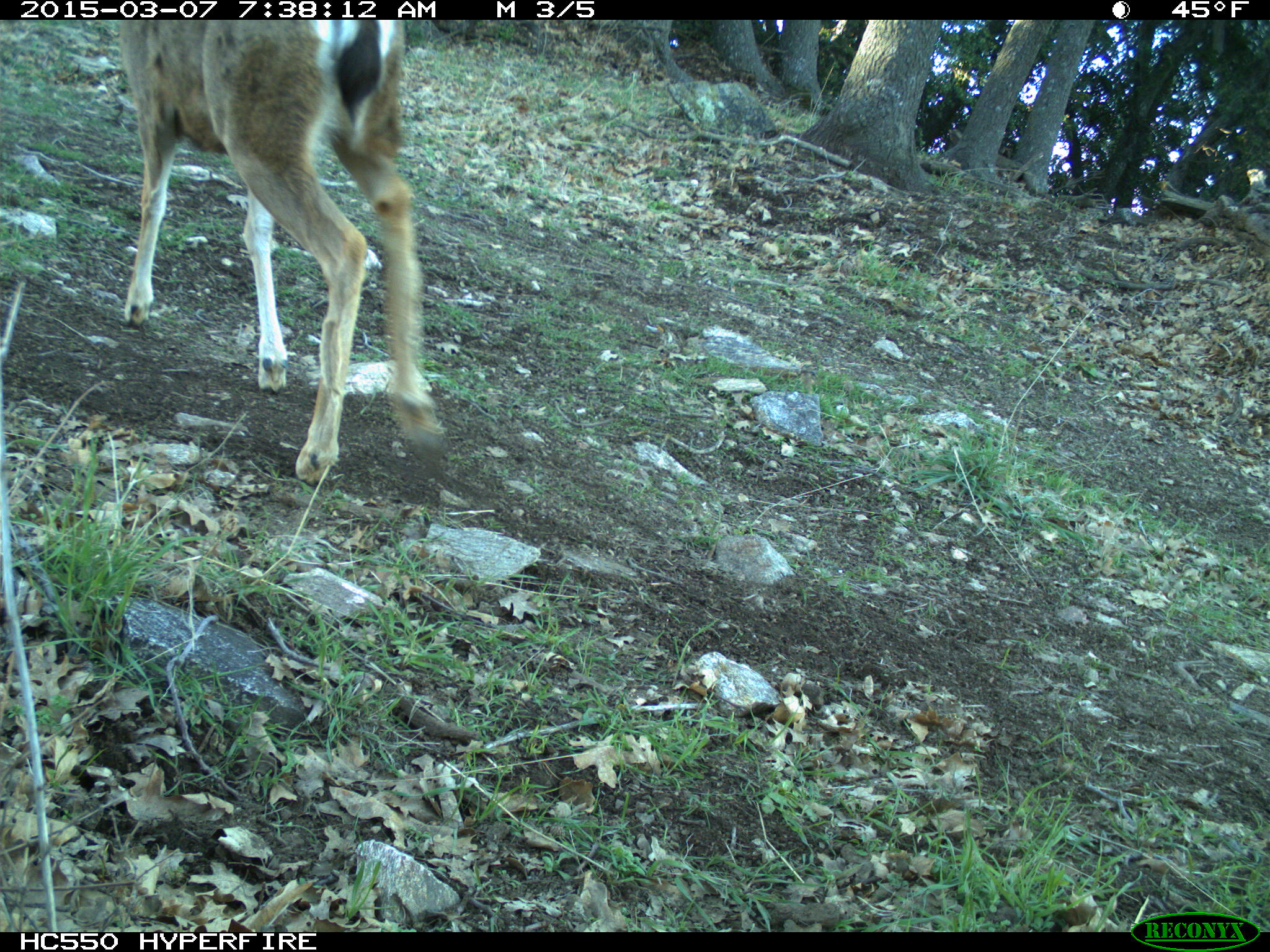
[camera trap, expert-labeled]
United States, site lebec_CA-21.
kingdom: Animalia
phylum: Chordata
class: Mammalia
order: Artiodactyla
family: Cervidae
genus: Odocoileus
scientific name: Odocoileus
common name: deer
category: unidentified deer